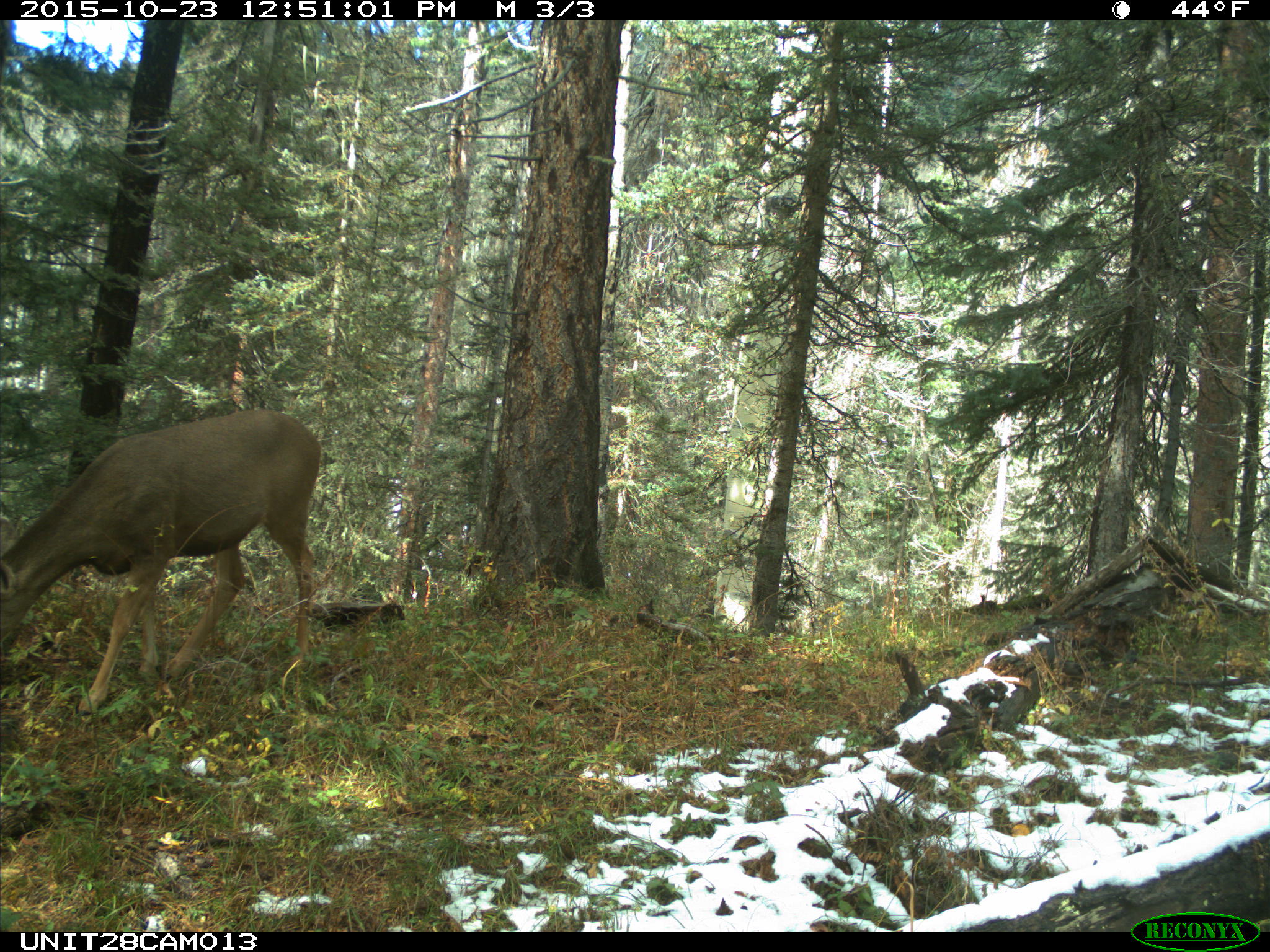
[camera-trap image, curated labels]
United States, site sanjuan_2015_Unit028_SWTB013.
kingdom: Animalia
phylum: Chordata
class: Mammalia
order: Artiodactyla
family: Cervidae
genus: Odocoileus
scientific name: Odocoileus hemionus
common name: mule deer